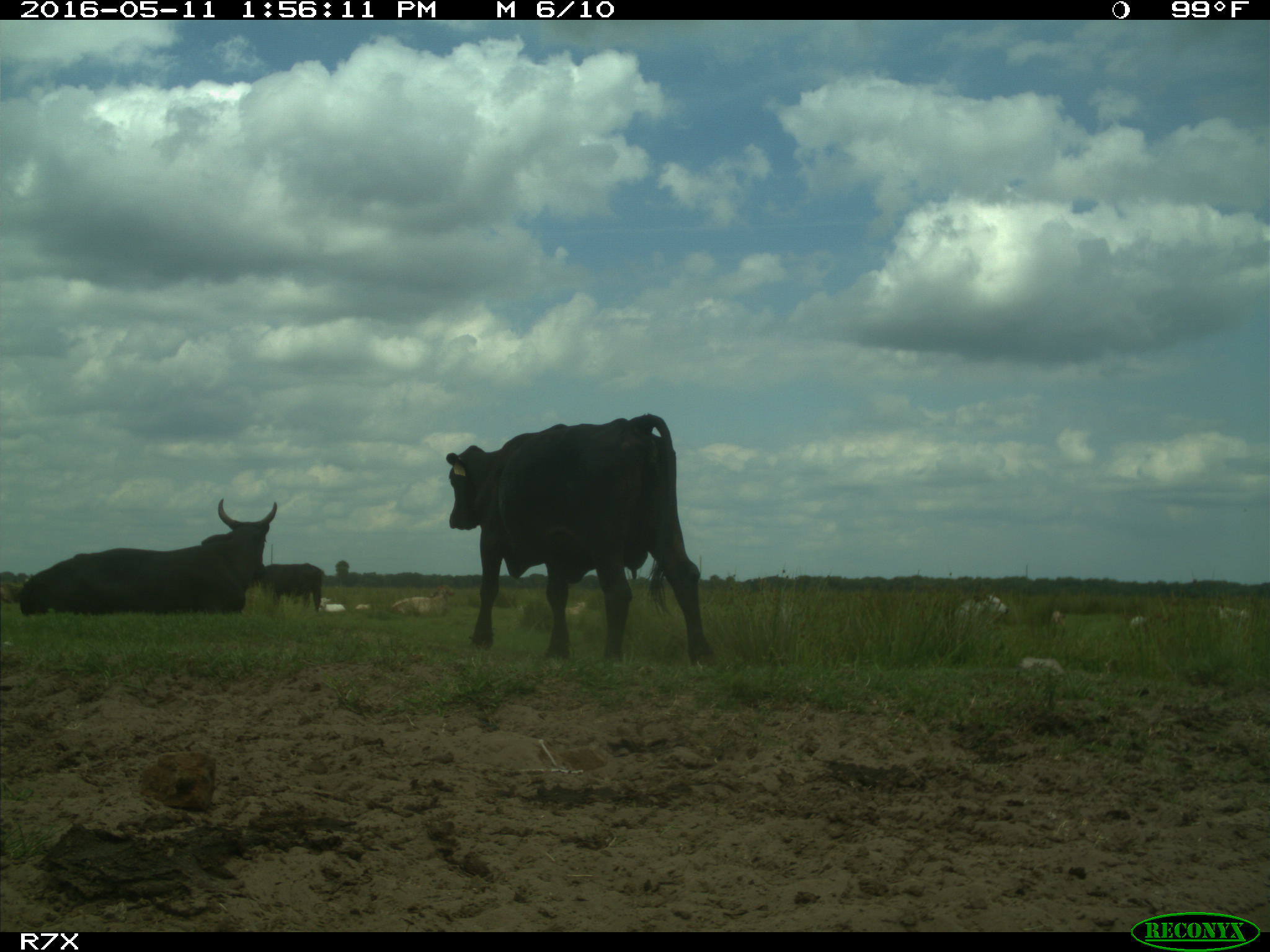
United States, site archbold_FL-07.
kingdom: Animalia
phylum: Chordata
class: Mammalia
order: Artiodactyla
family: Bovidae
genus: Bos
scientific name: Bos taurus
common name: domestic cow